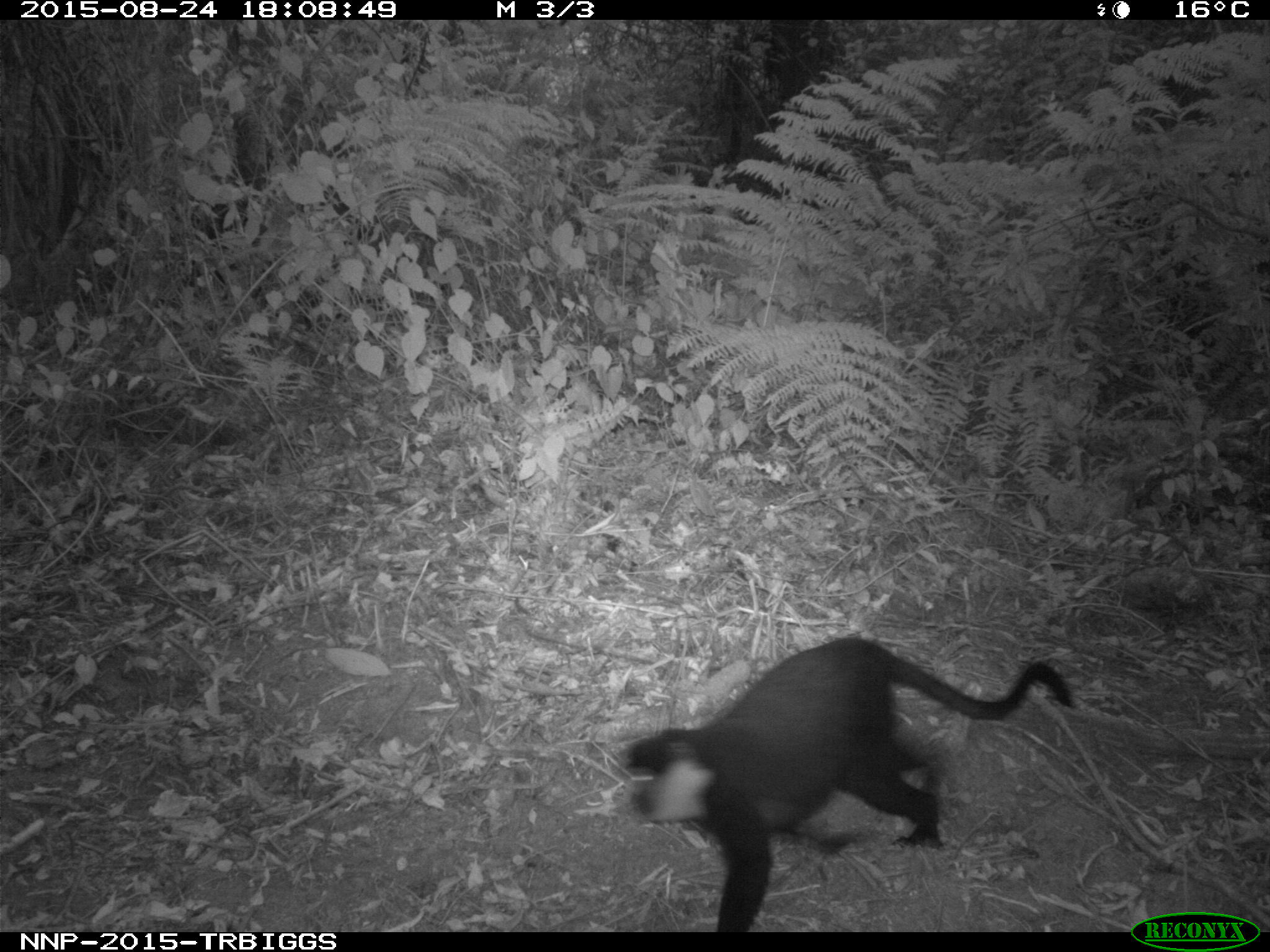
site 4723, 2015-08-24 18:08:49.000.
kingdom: Animalia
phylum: Chordata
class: Mammalia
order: Primates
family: Cercopithecidae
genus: Allochrocebus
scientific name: Allochrocebus lhoesti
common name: l'hoest's monkey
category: cercopithecus lhoesti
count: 2